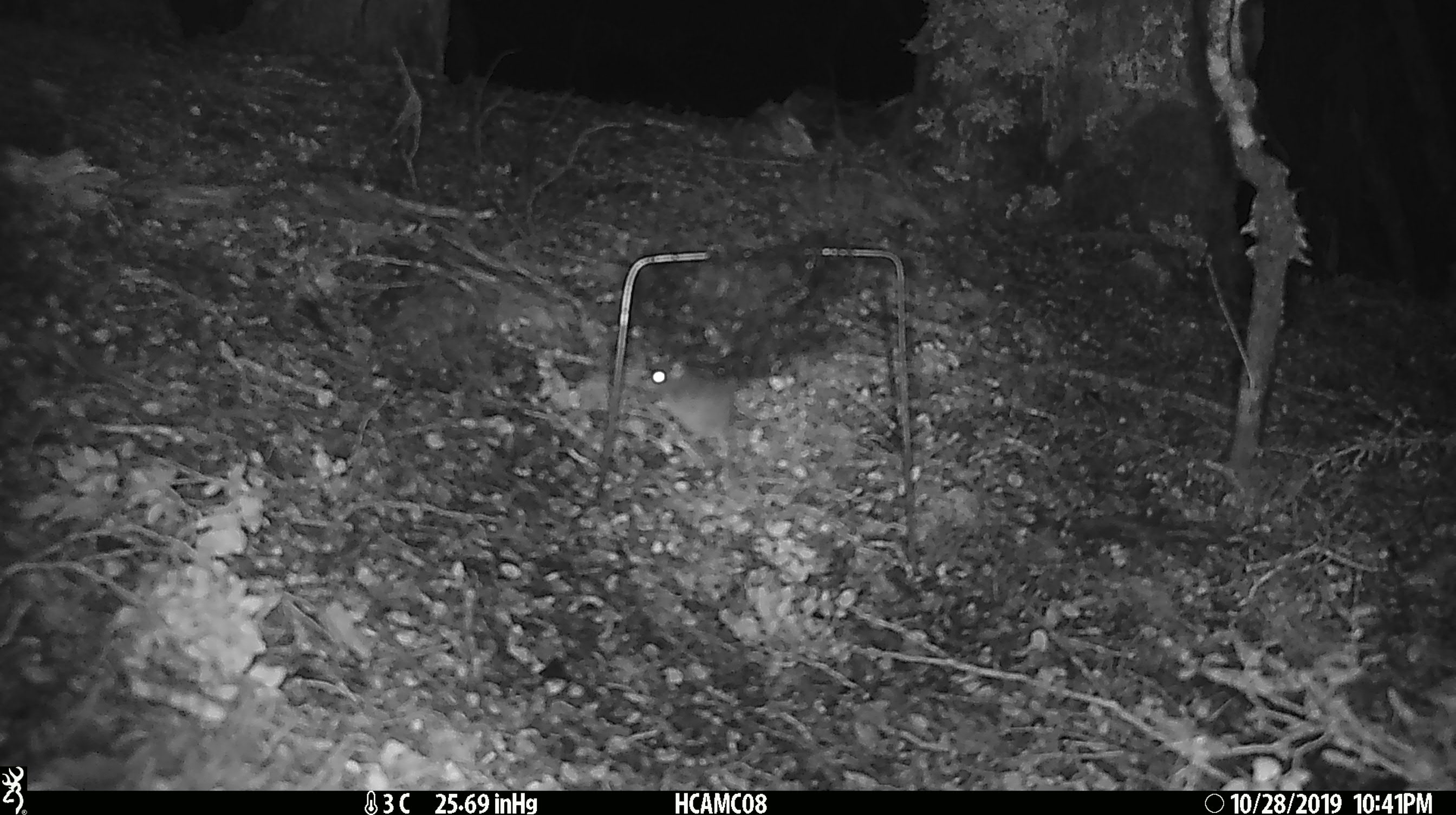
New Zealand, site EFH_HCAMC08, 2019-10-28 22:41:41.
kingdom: Animalia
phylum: Chordata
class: Mammalia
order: Rodentia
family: Muridae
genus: Mus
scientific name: Mus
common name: mouse